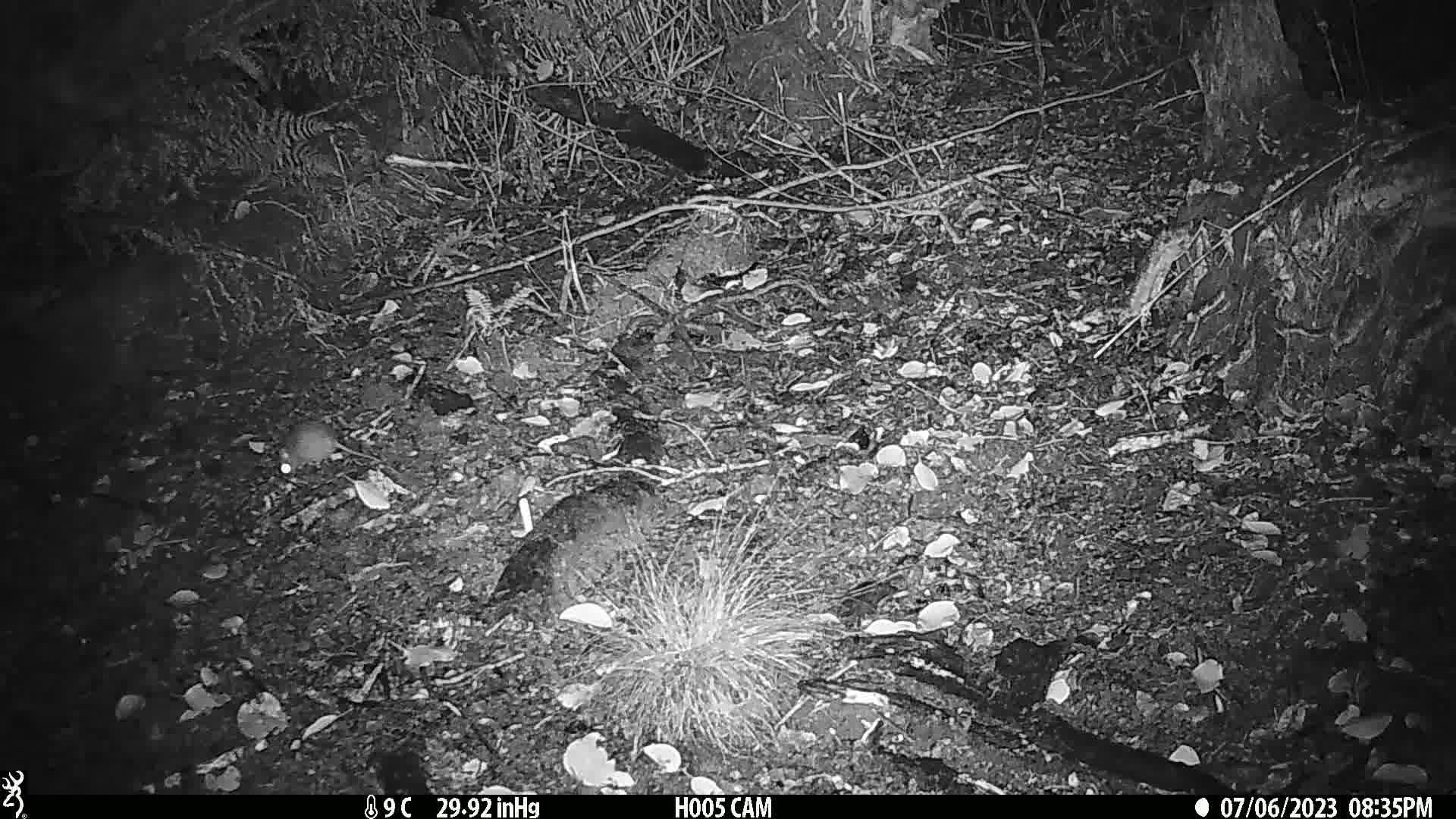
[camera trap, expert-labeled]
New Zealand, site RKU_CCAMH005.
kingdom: Animalia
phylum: Chordata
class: Mammalia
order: Rodentia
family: Muridae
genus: Rattus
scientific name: Rattus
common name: rat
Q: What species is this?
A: Rat (Rattus).